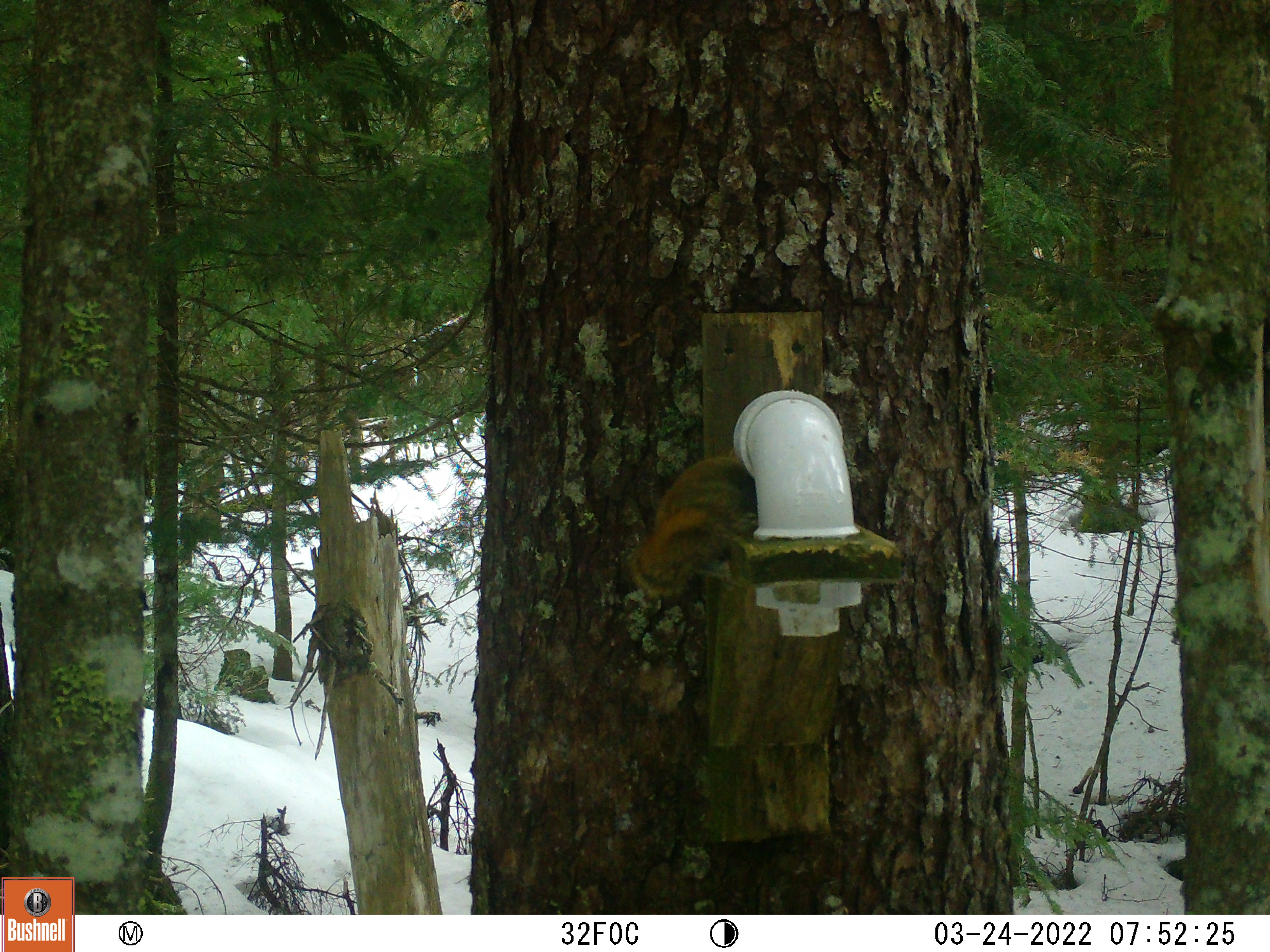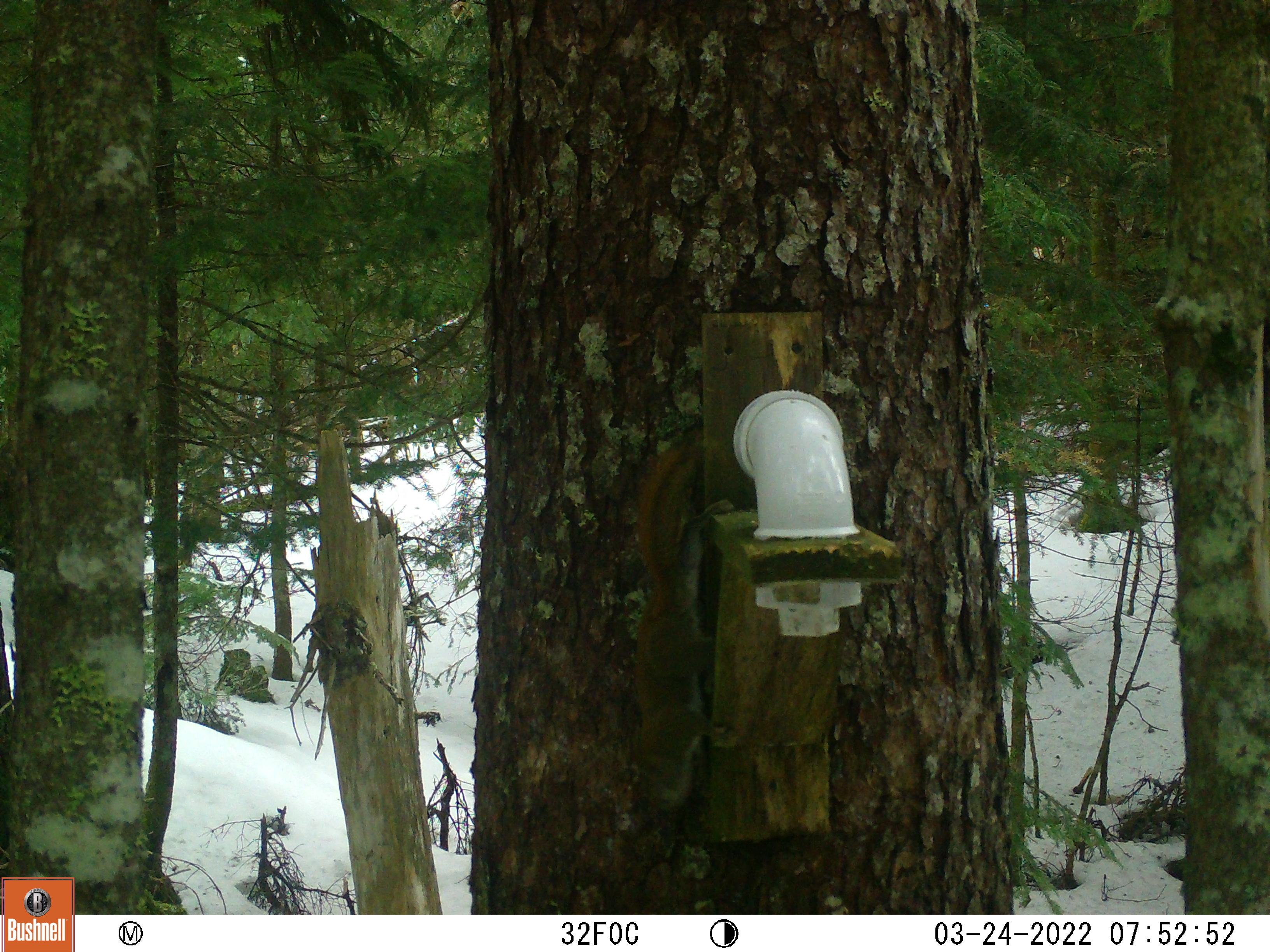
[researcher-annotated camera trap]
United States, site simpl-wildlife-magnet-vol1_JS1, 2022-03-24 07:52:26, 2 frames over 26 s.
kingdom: Animalia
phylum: Chordata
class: Mammalia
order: Rodentia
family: Sciuridae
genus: Tamiasciurus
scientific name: Tamiasciurus hudsonicus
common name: red squirrel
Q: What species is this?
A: Red squirrel (Tamiasciurus hudsonicus).